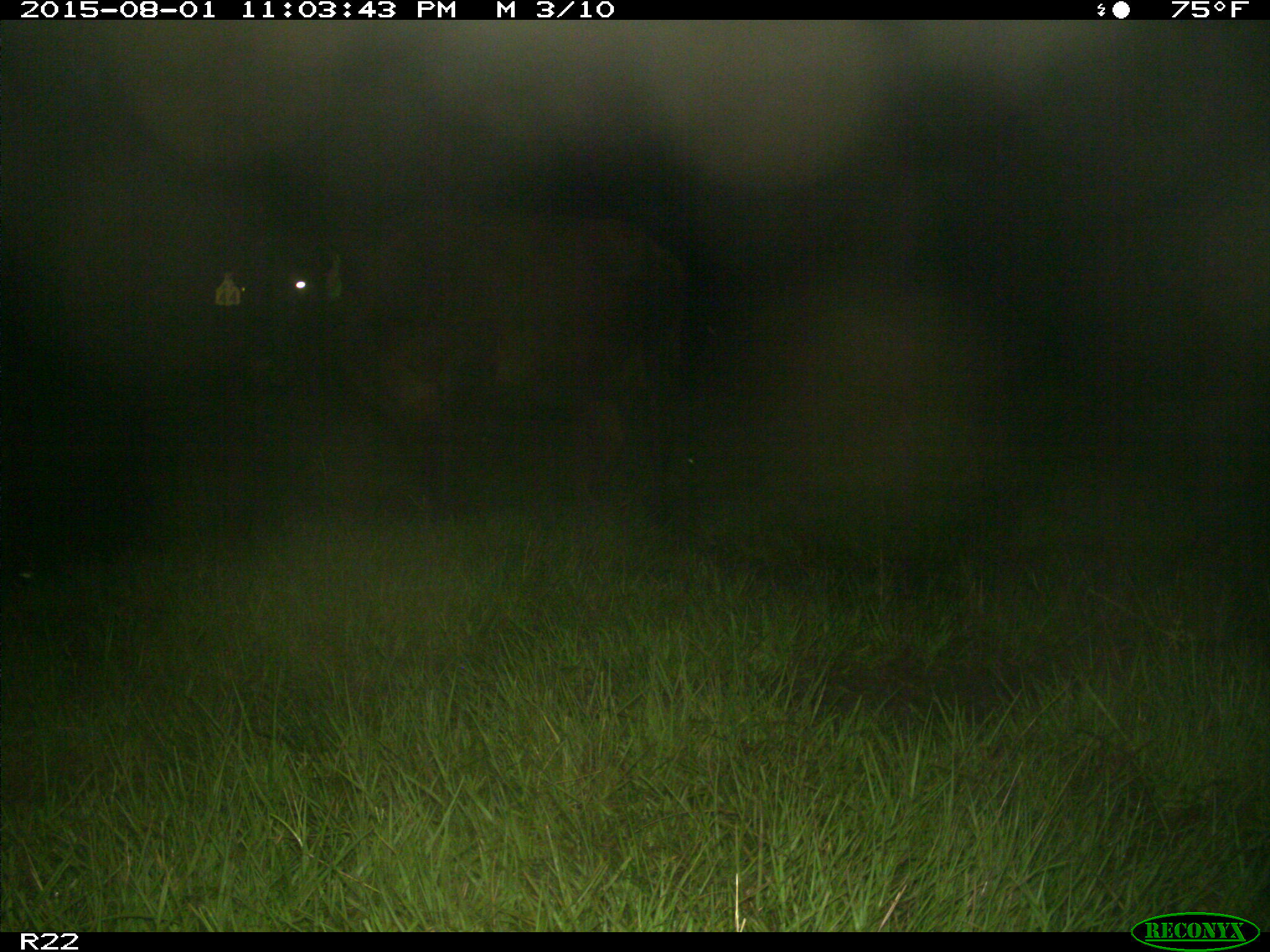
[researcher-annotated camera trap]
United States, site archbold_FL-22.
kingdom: Animalia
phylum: Chordata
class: Mammalia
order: Artiodactyla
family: Bovidae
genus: Bos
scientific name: Bos taurus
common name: domestic cow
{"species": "Bos taurus (domestic cow)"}